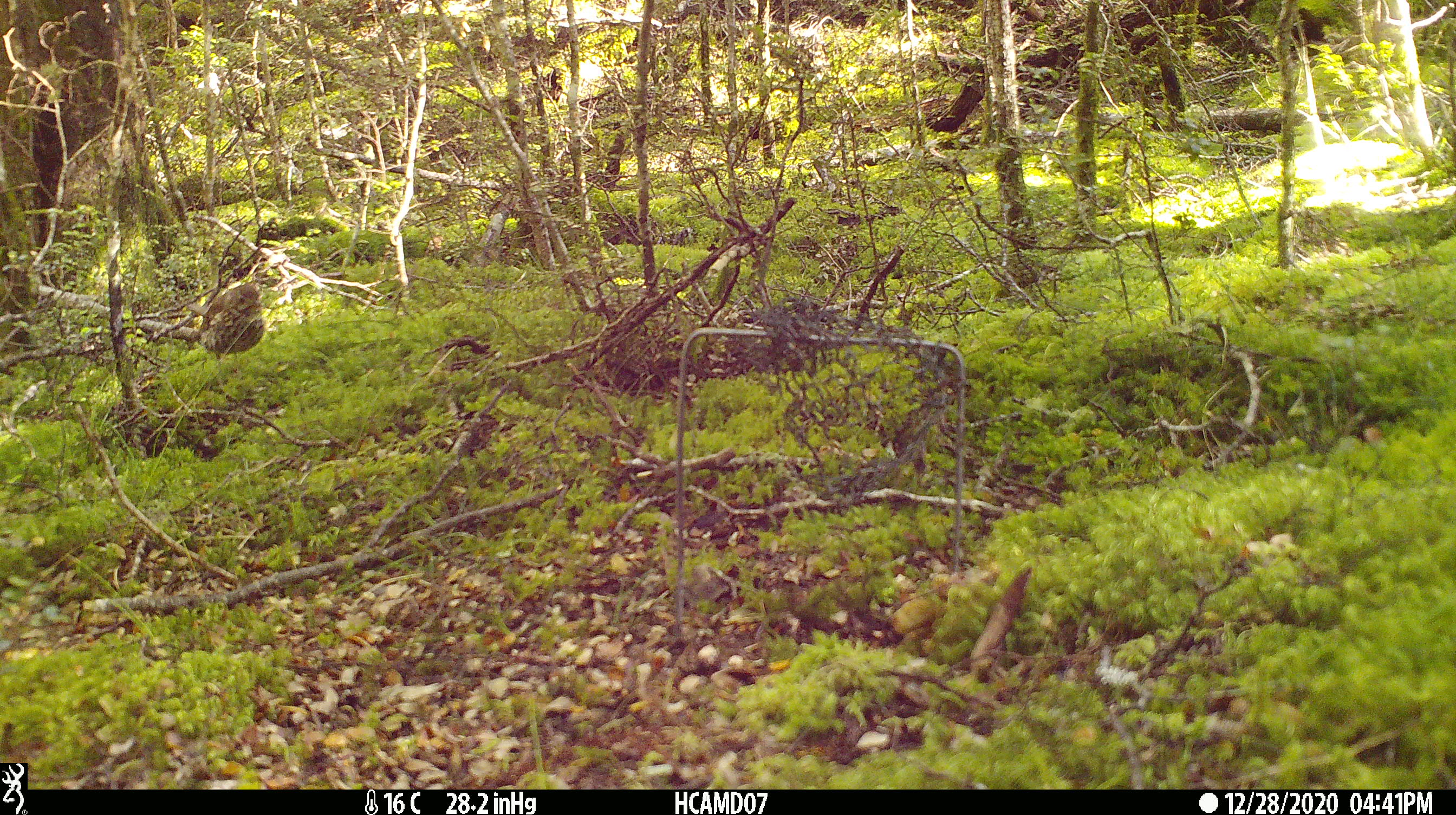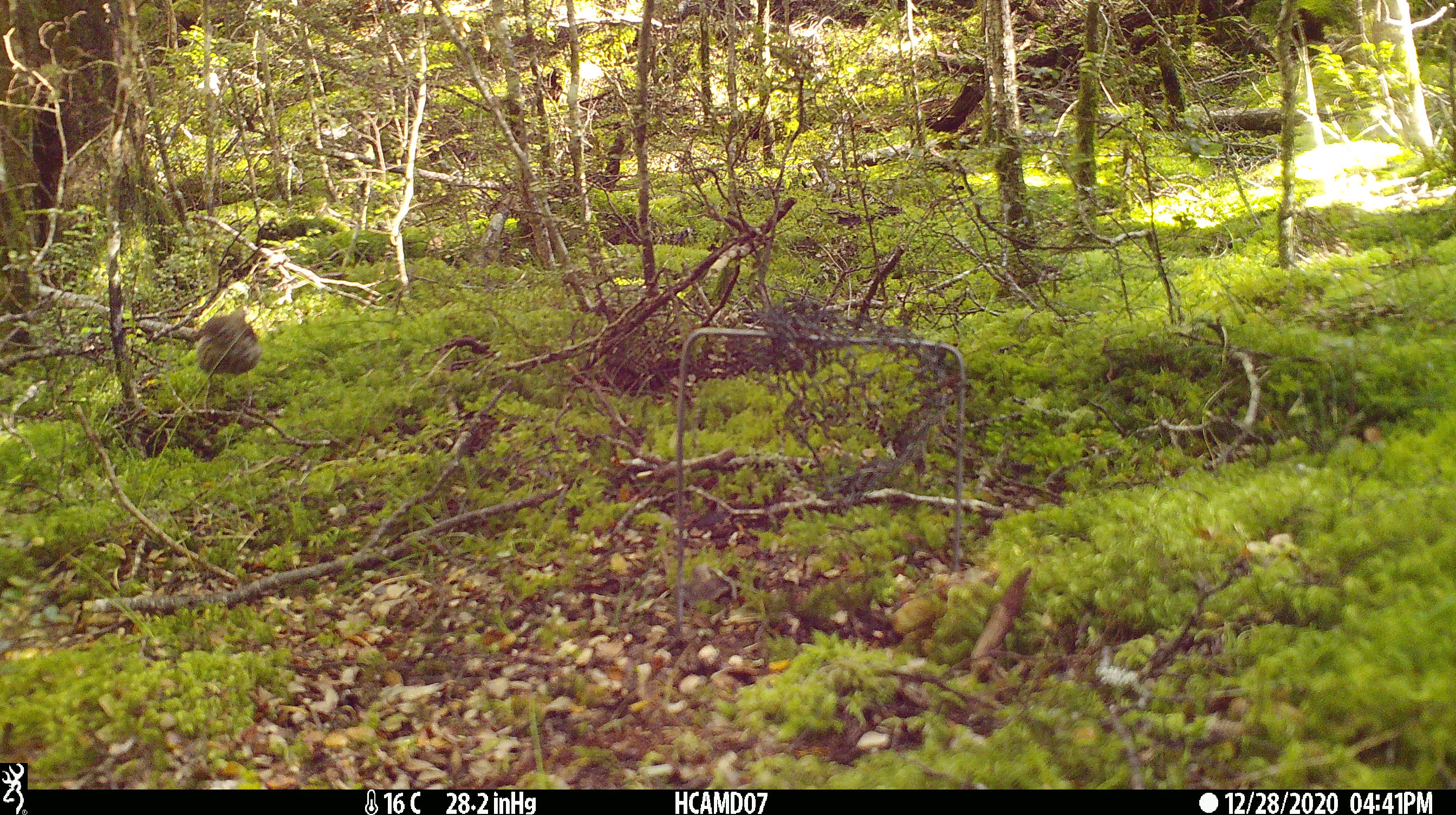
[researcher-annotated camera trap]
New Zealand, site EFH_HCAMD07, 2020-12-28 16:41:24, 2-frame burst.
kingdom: Animalia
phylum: Chordata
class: Aves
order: Passeriformes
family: Turdidae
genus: Turdus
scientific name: Turdus philomelos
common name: song thrush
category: thrush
Thrush (song thrush) (Turdus philomelos).